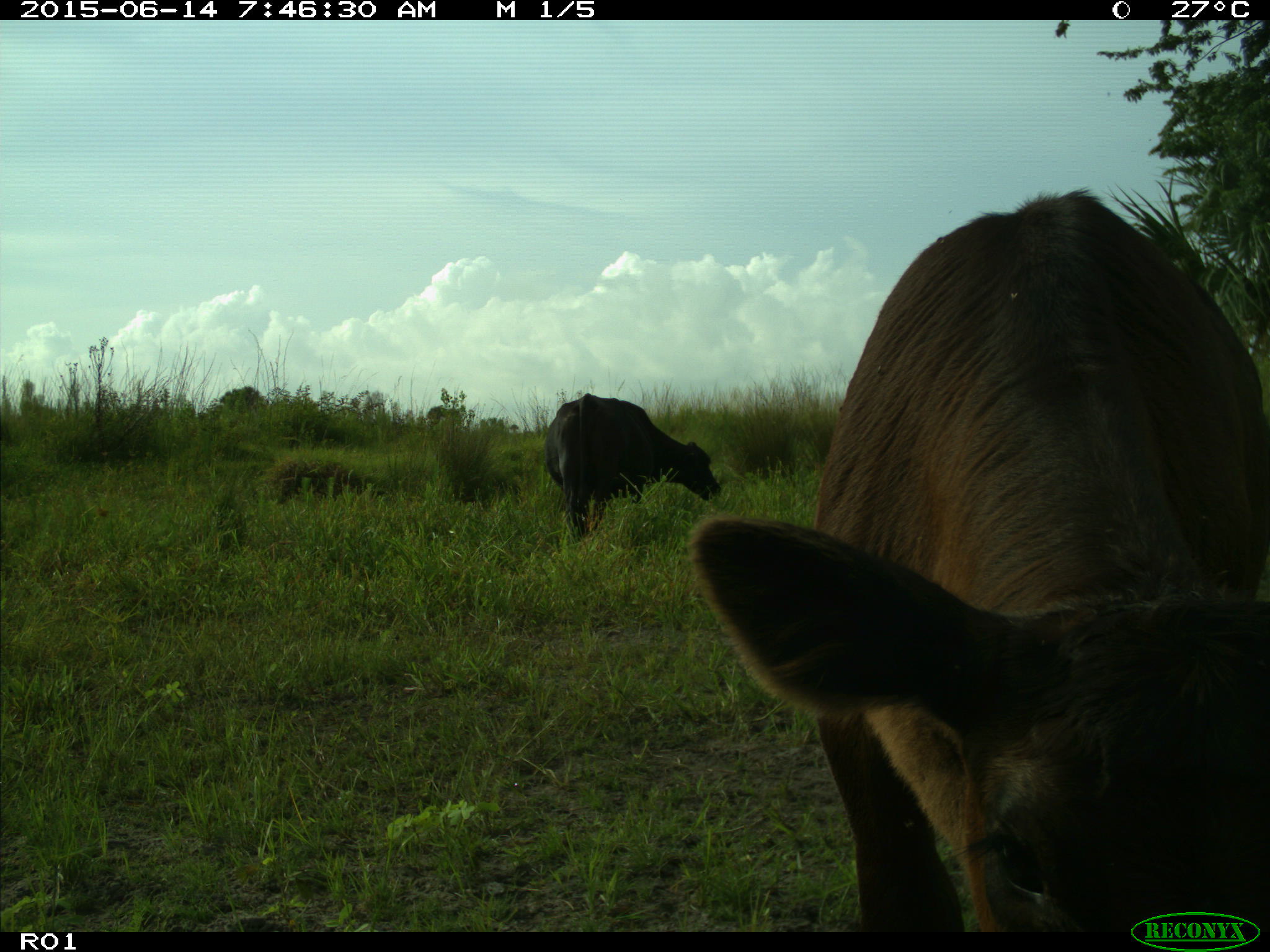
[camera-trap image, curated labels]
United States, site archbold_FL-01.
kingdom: Animalia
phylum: Chordata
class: Mammalia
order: Artiodactyla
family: Bovidae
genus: Bos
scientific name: Bos taurus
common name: domestic cow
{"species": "Bos taurus (domestic cow)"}